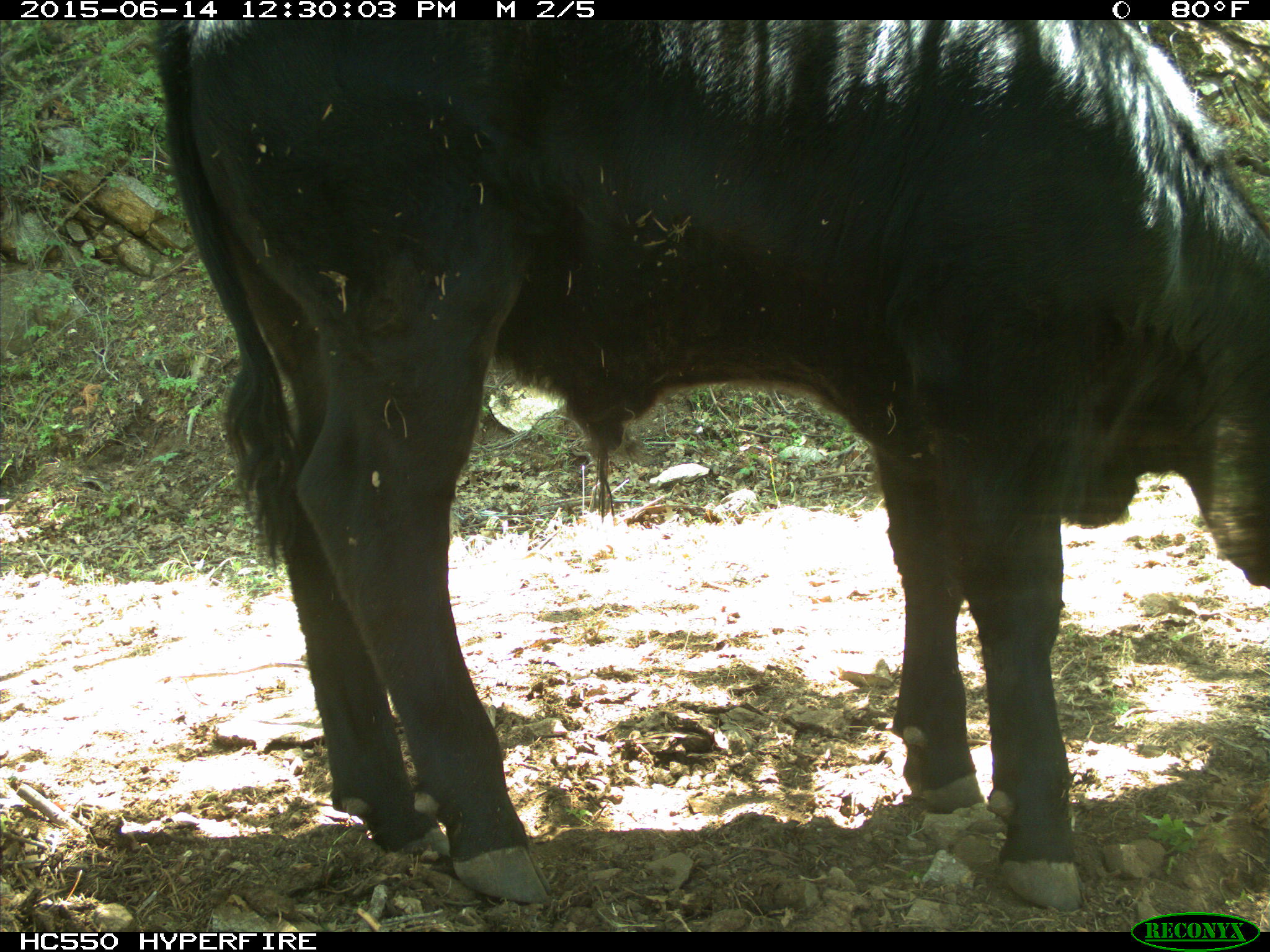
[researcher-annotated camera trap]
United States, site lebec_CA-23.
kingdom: Animalia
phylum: Chordata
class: Mammalia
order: Artiodactyla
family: Bovidae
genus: Bos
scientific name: Bos taurus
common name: domestic cow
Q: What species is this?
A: Bos taurus (domestic cow).